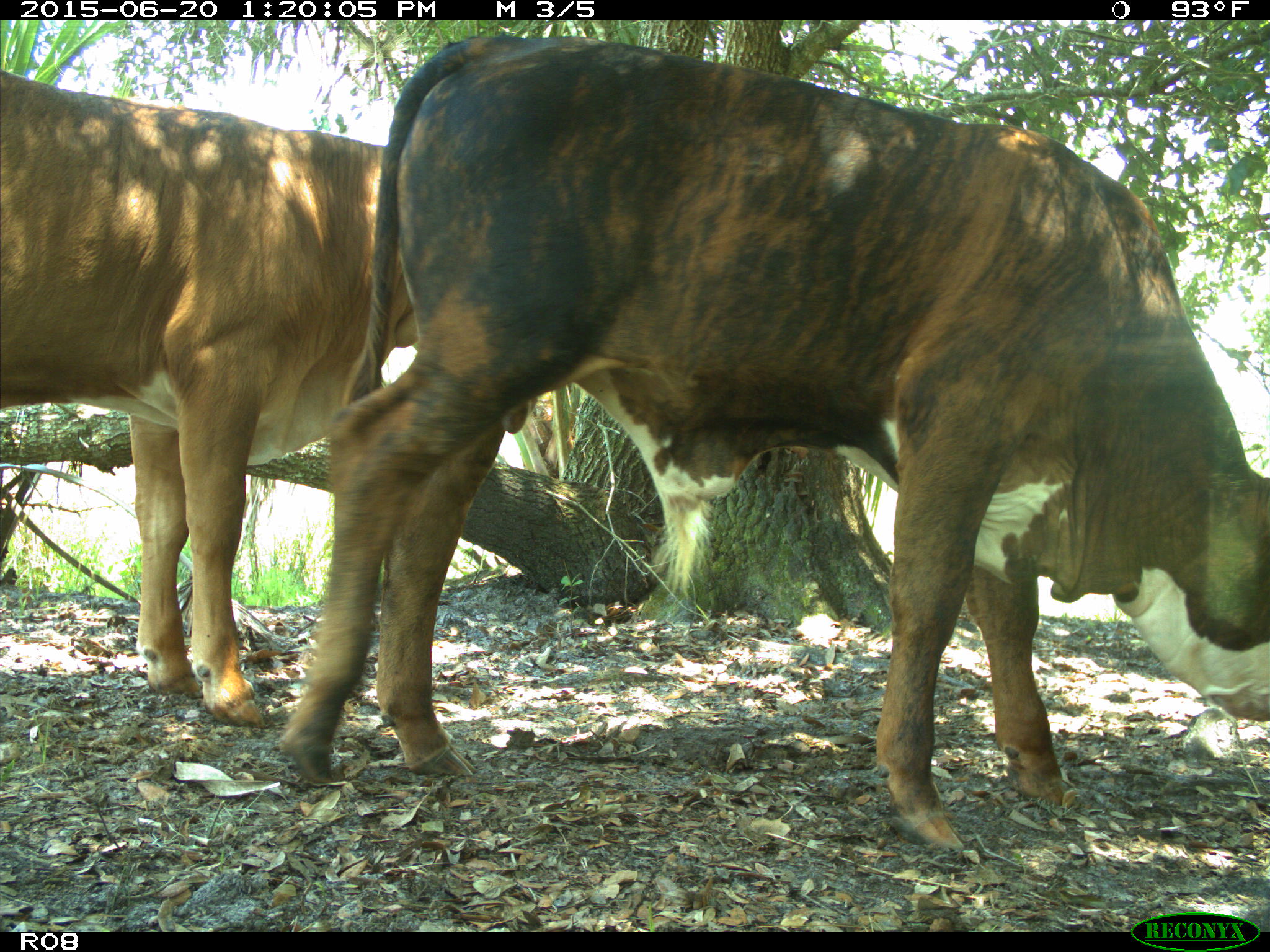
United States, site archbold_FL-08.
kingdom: Animalia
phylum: Chordata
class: Mammalia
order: Artiodactyla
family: Bovidae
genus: Bos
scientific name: Bos taurus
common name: domestic cow